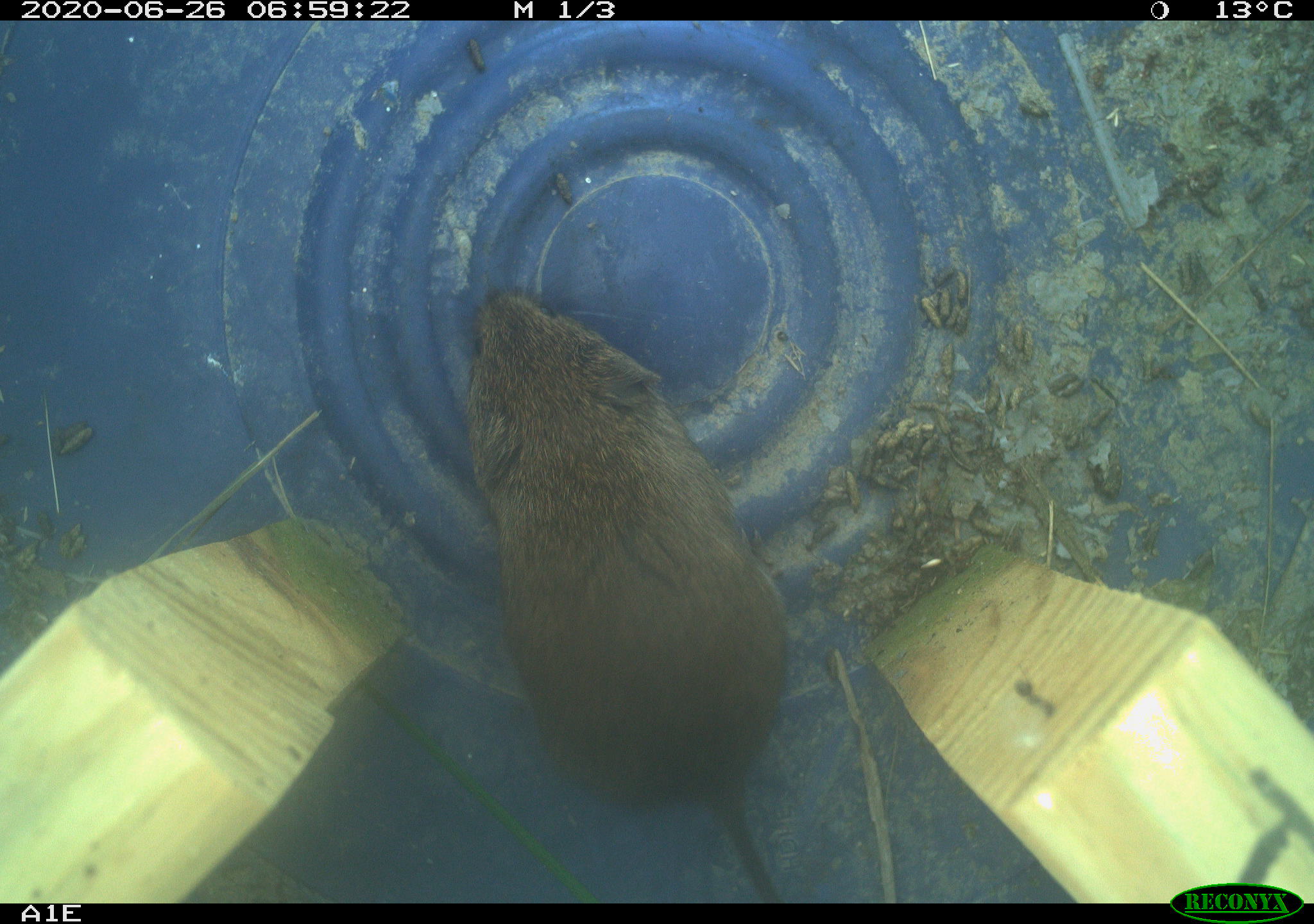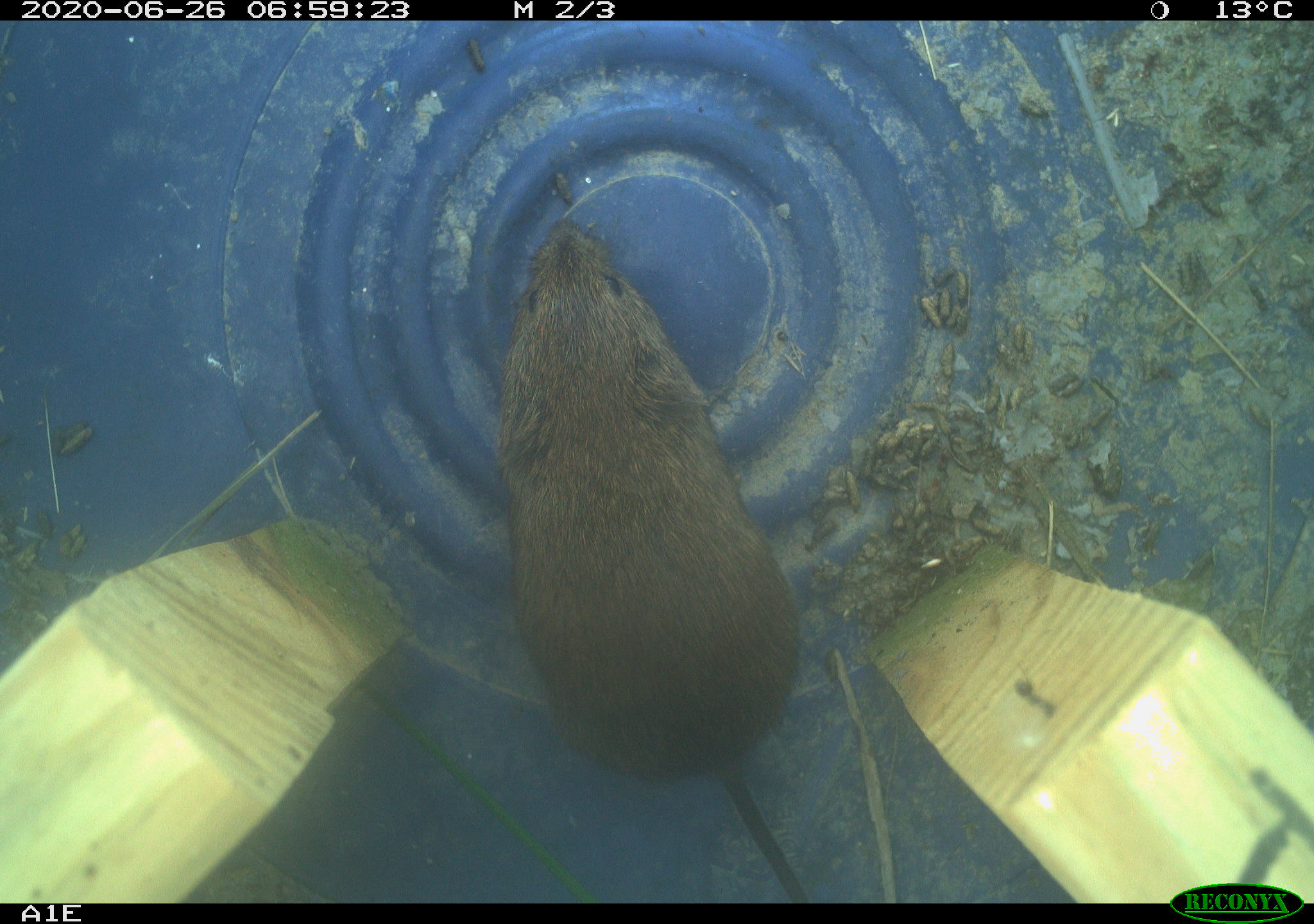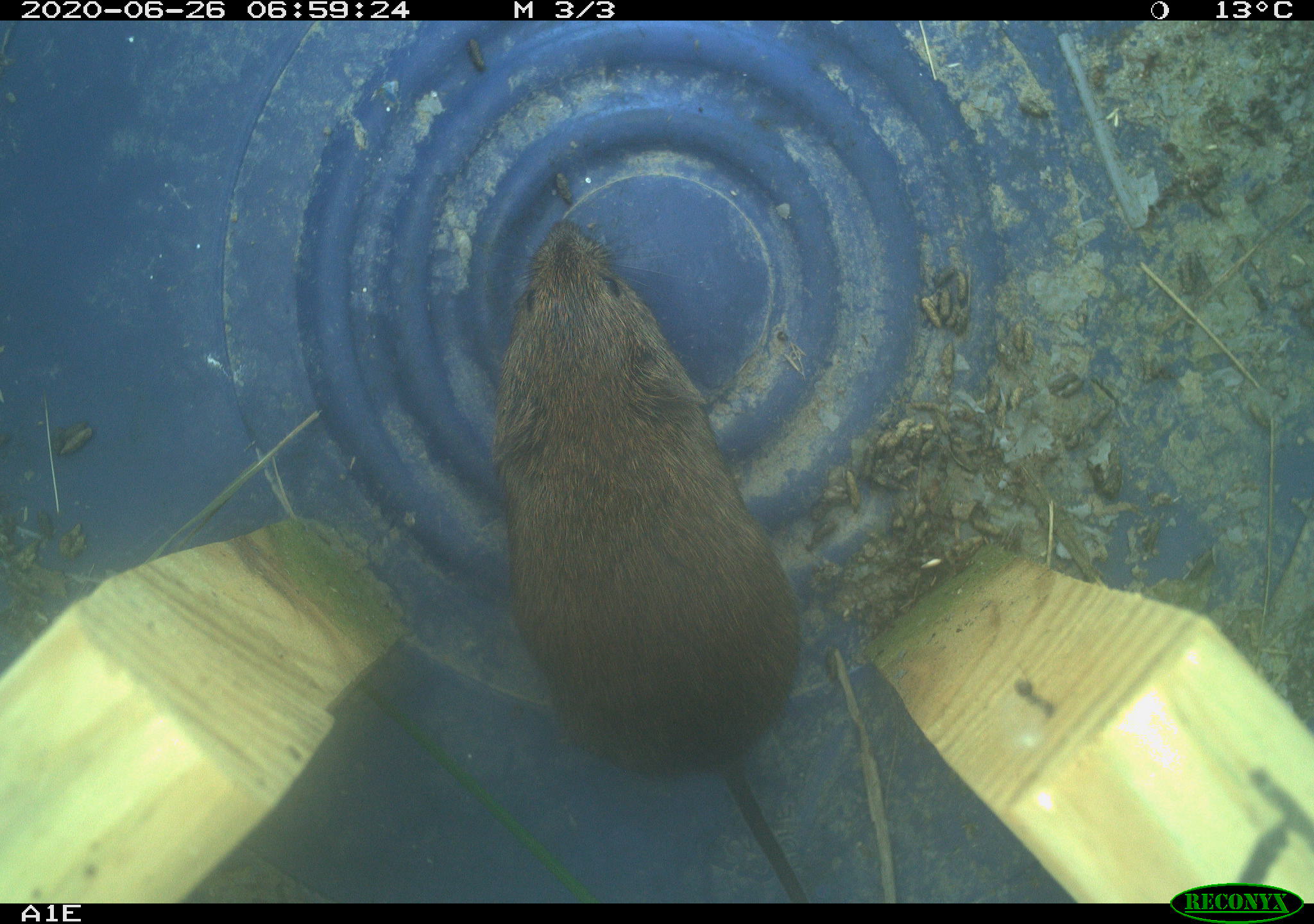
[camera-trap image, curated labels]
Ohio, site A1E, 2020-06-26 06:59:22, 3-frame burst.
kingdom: Animalia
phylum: Chordata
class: Mammalia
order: Rodentia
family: Cricetidae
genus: Microtus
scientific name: Microtus pennsylvanicus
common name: meadow vole